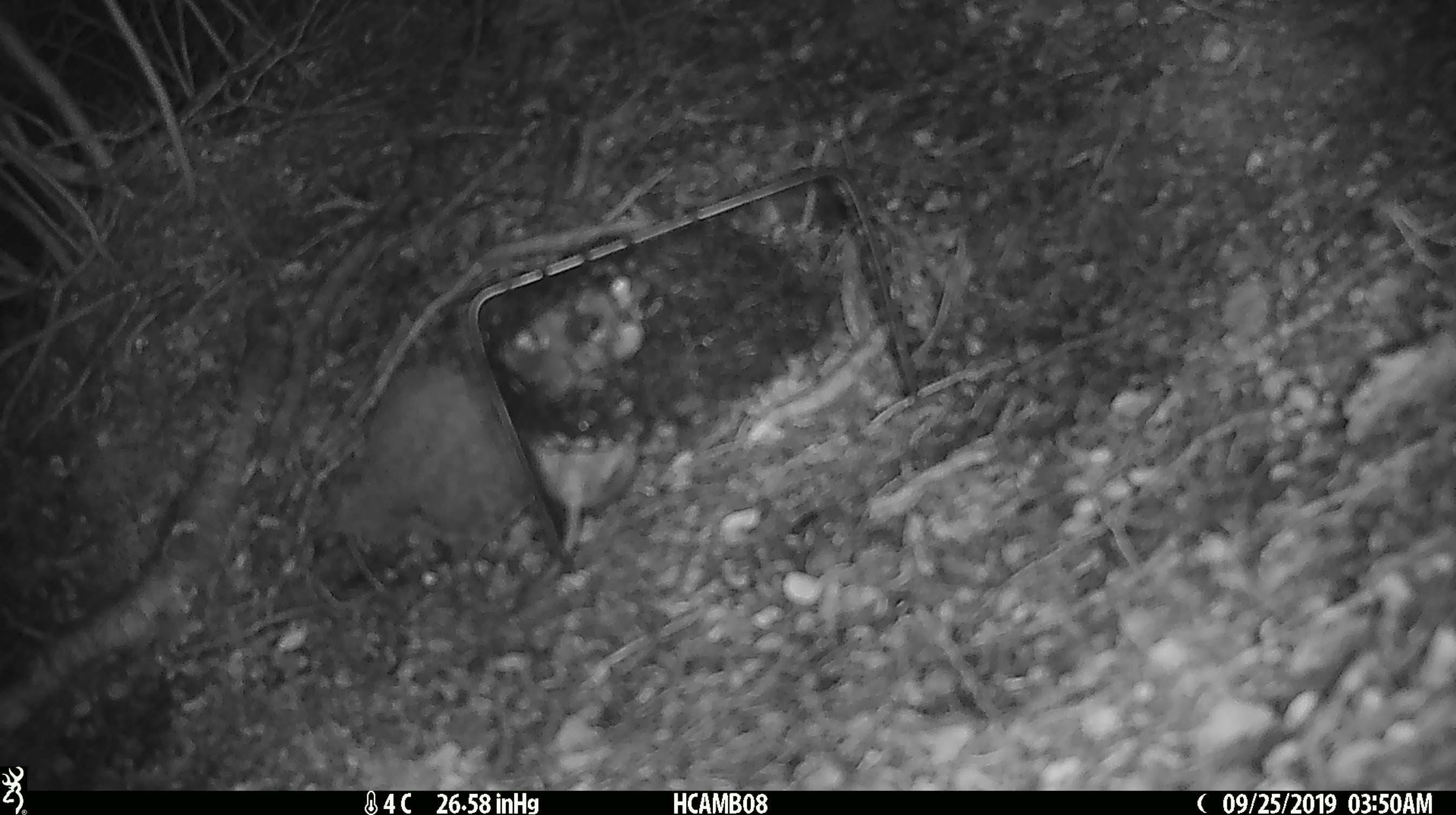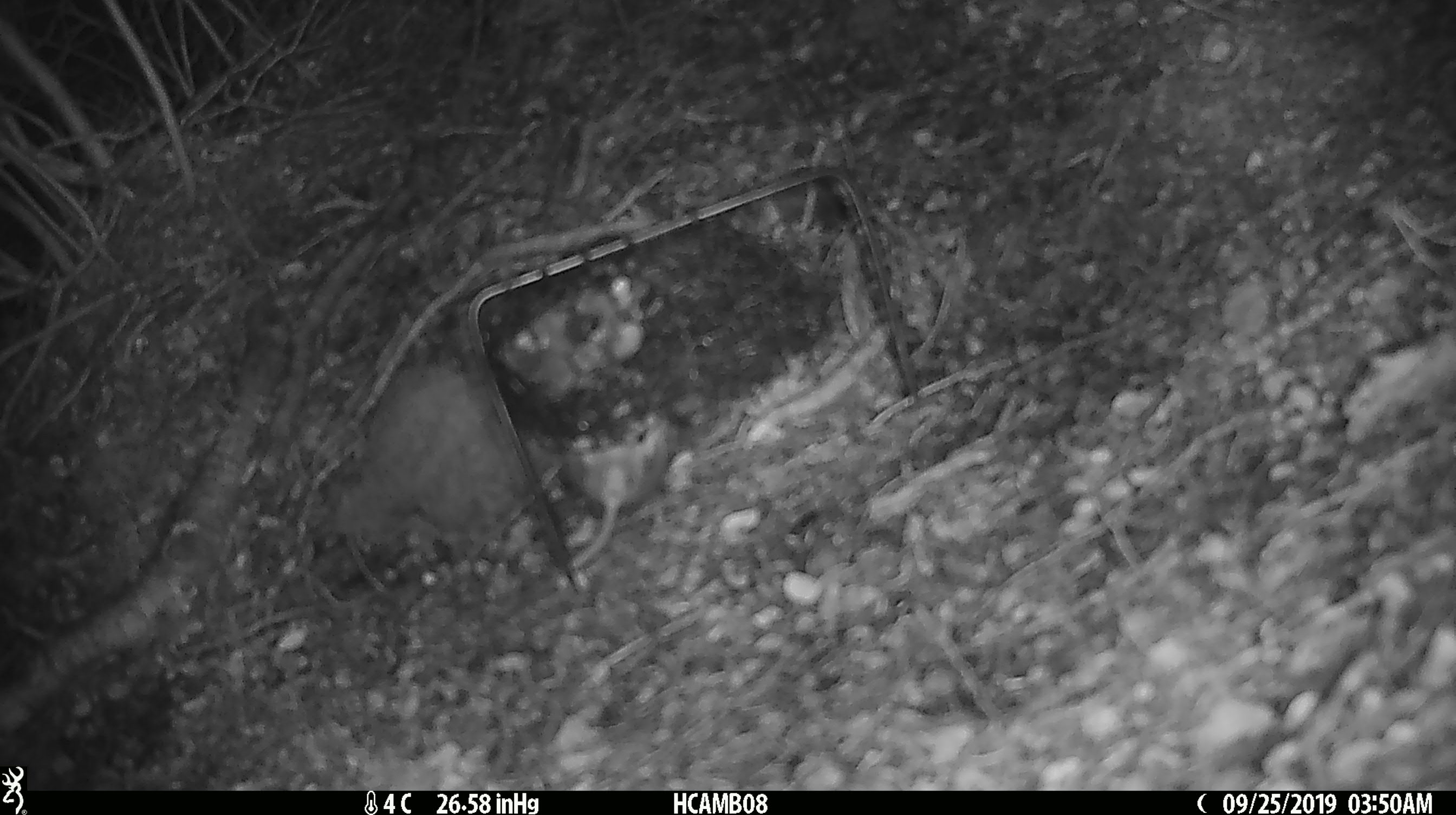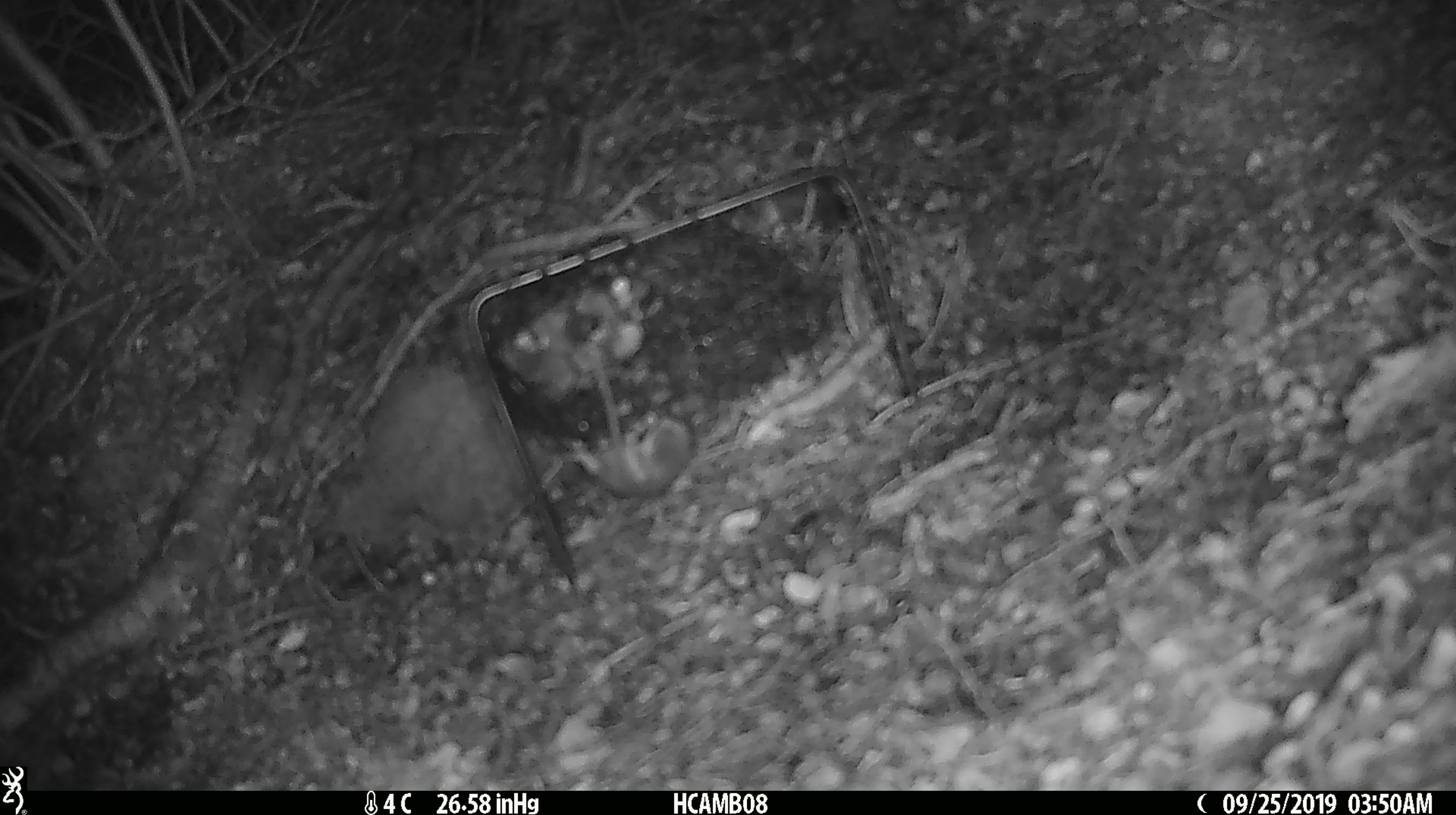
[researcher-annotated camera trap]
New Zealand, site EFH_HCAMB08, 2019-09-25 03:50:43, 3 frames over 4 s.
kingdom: Animalia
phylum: Chordata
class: Mammalia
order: Rodentia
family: Muridae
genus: Mus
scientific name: Mus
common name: mouse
Mouse (Mus).